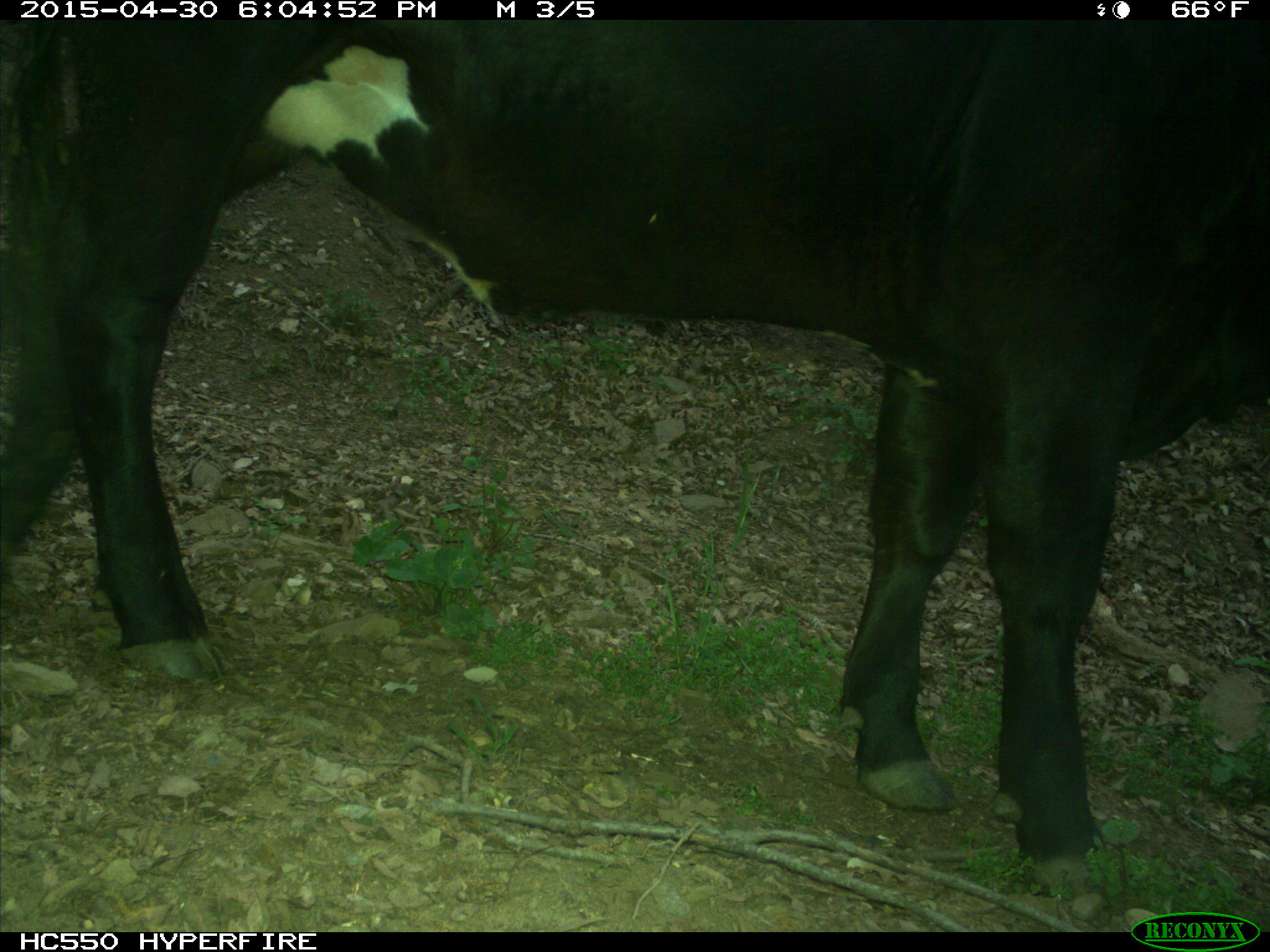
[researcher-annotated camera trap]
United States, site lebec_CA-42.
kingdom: Animalia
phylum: Chordata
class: Mammalia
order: Artiodactyla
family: Bovidae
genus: Bos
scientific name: Bos taurus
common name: domestic cow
Bos taurus (domestic cow).